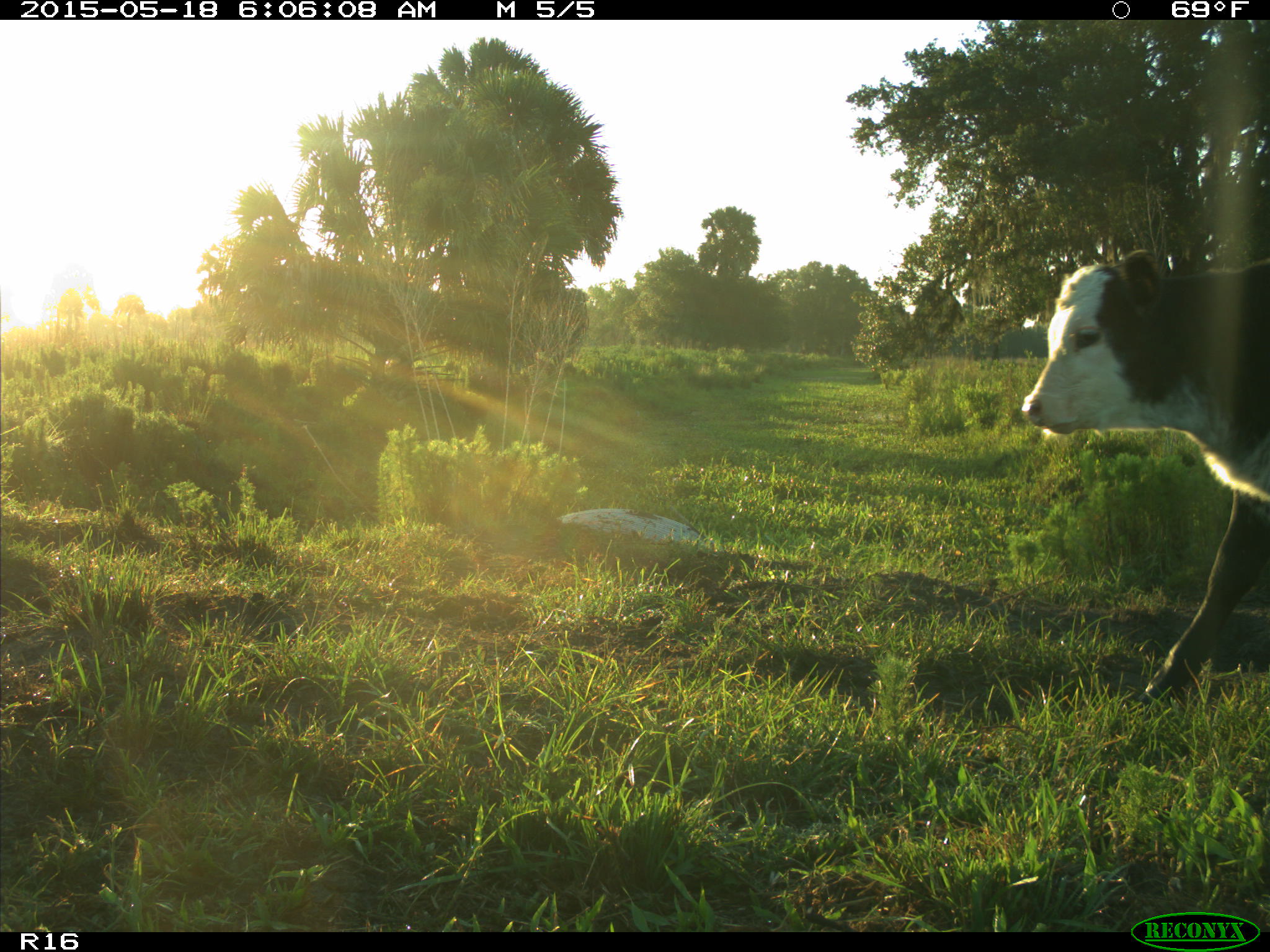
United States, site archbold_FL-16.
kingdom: Animalia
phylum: Chordata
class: Mammalia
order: Artiodactyla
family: Bovidae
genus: Bos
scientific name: Bos taurus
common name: domestic cow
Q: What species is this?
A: Bos taurus (domestic cow).